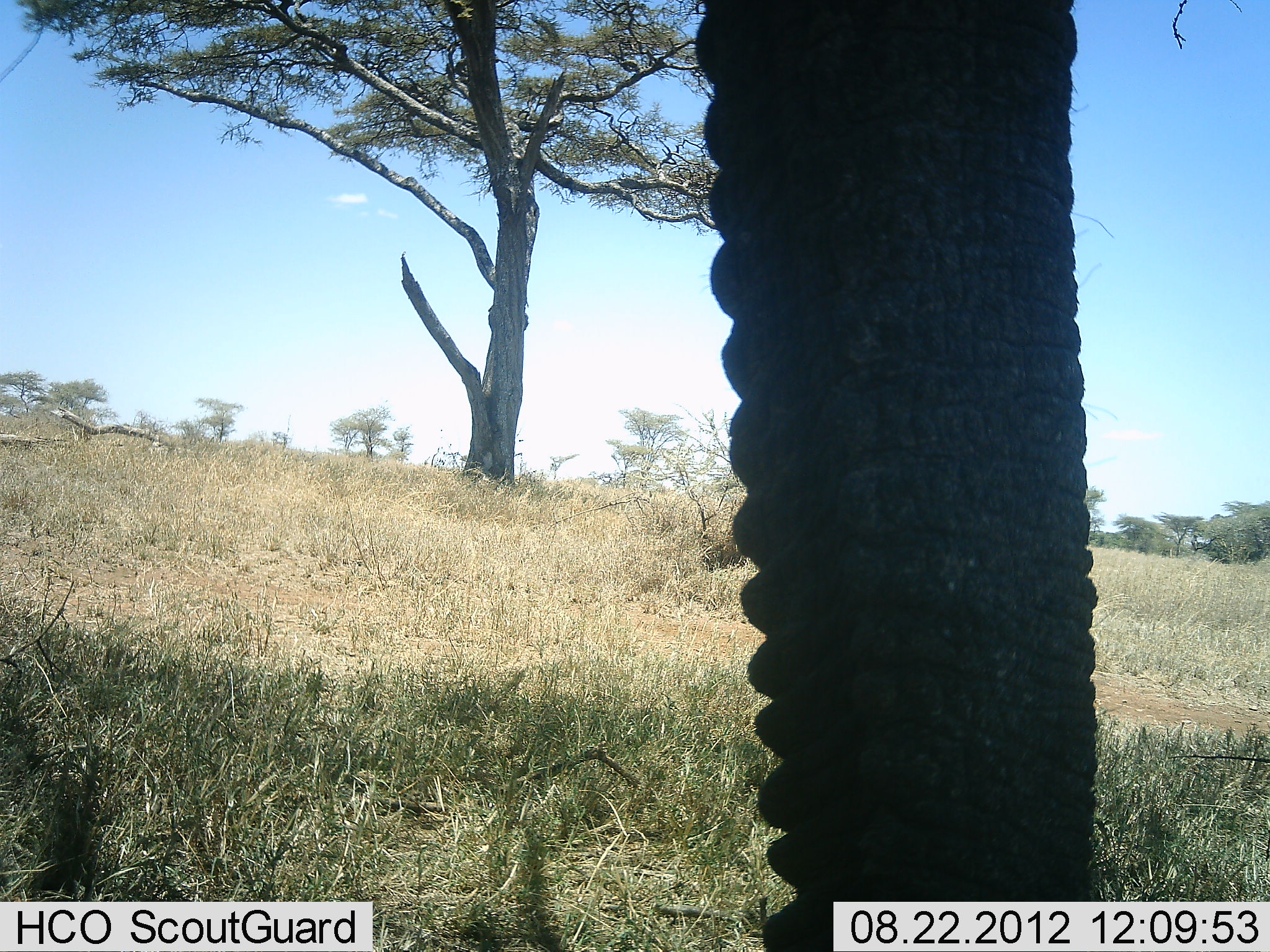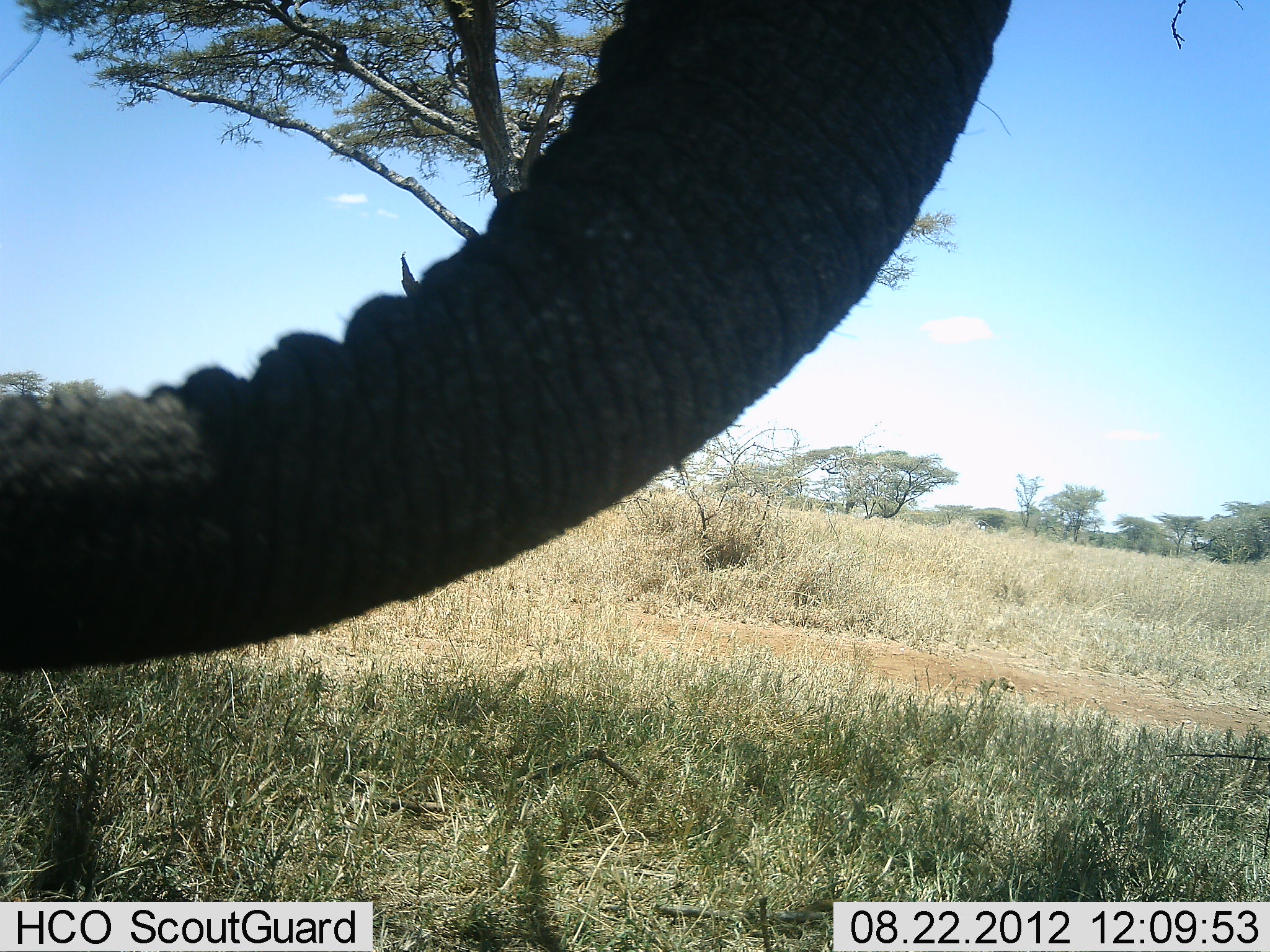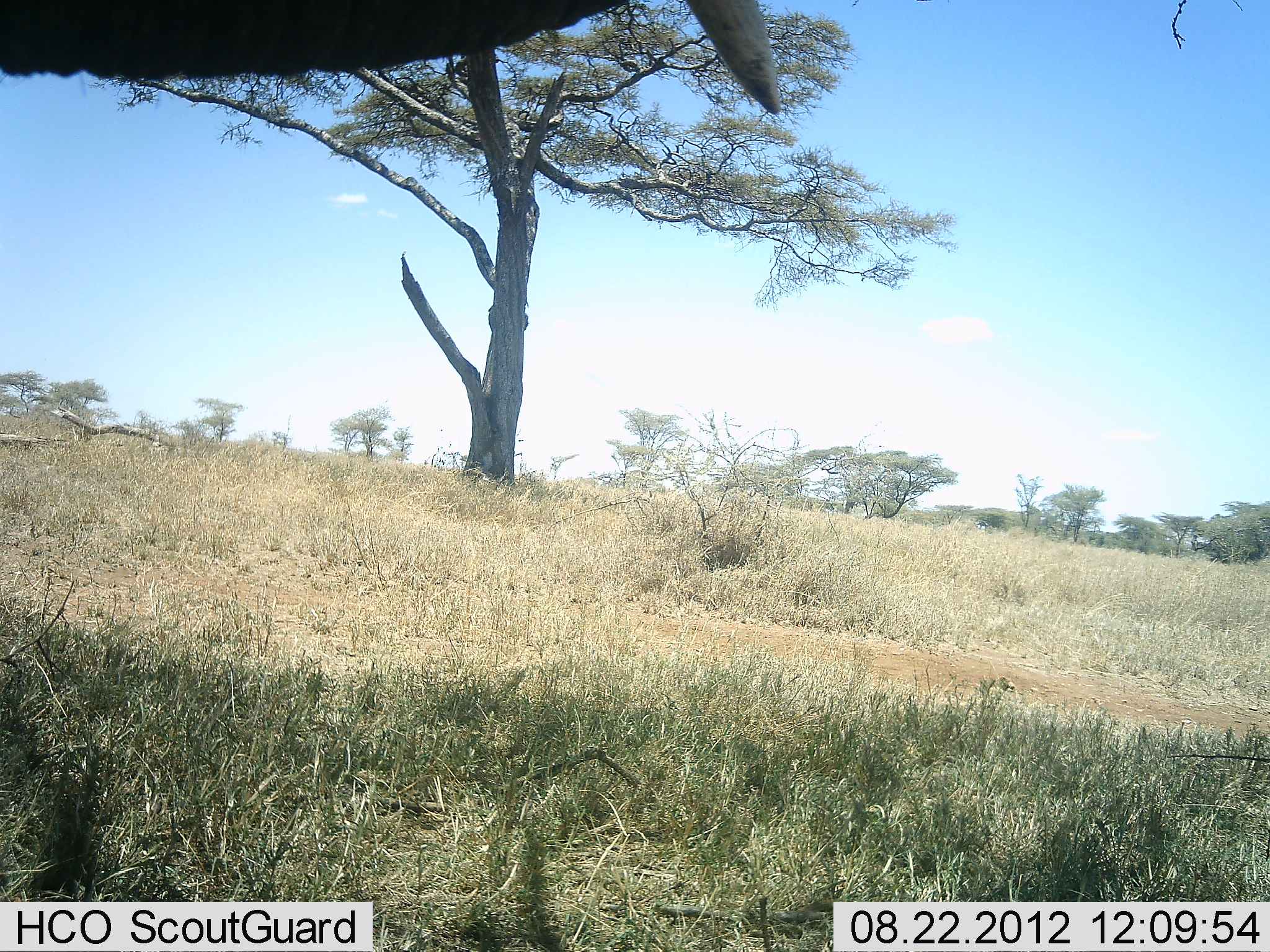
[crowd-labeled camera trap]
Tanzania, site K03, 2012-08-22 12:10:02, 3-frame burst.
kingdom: Animalia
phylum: Chordata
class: Mammalia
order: Proboscidea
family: Elephantidae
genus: Loxodonta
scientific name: Loxodonta africana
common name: african bush elephant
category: elephant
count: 1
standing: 70%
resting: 0%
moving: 20%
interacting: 0%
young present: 0%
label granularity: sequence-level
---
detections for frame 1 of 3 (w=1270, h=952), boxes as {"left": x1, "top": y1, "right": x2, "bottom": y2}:
animal: {"left": 691, "top": 0, "right": 1107, "bottom": 952}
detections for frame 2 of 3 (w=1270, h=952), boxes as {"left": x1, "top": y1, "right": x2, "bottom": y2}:
animal: {"left": 1, "top": 0, "right": 1014, "bottom": 676}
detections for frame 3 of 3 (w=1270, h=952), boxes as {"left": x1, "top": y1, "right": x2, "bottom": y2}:
animal: {"left": 0, "top": 0, "right": 784, "bottom": 117}